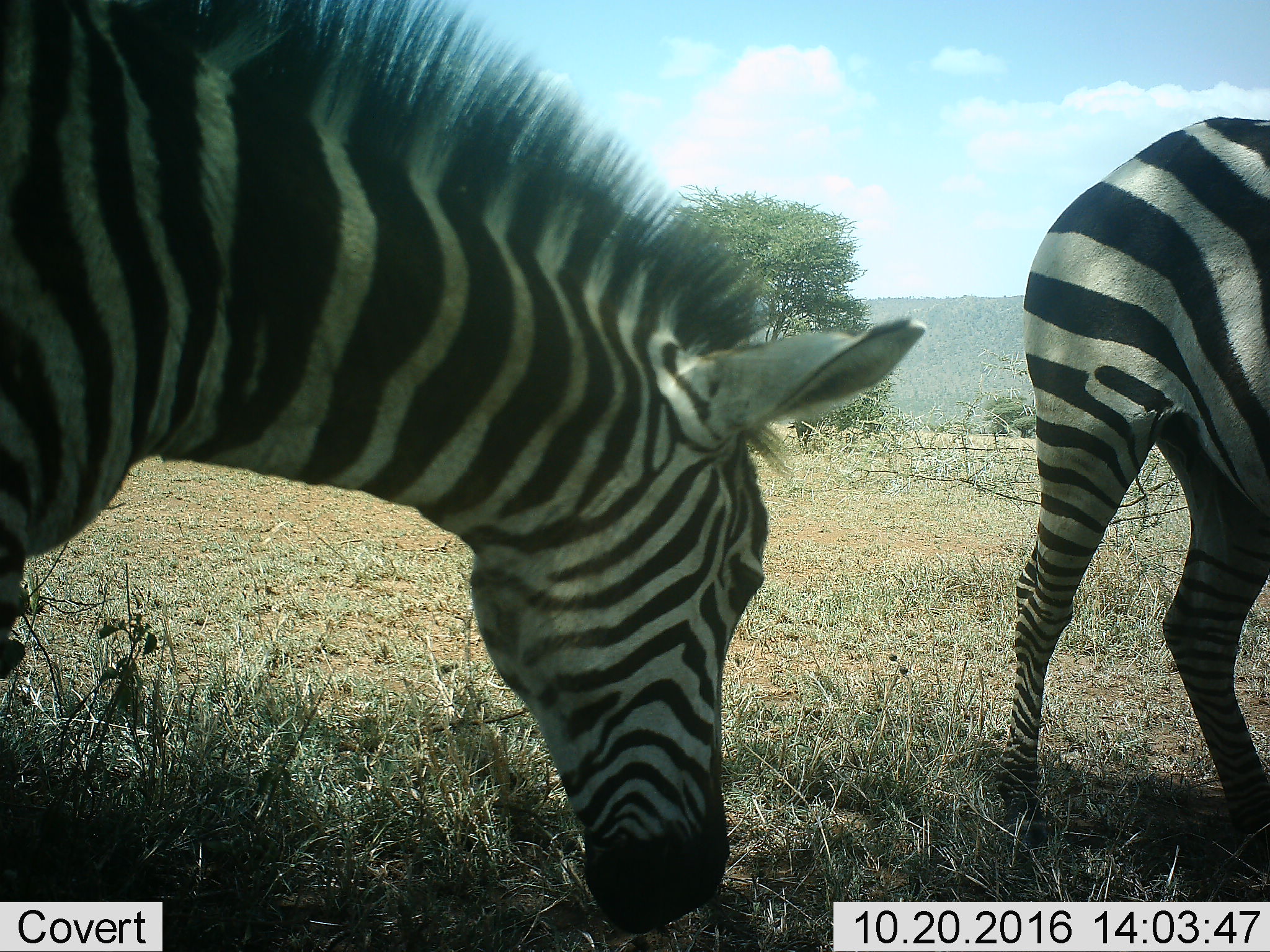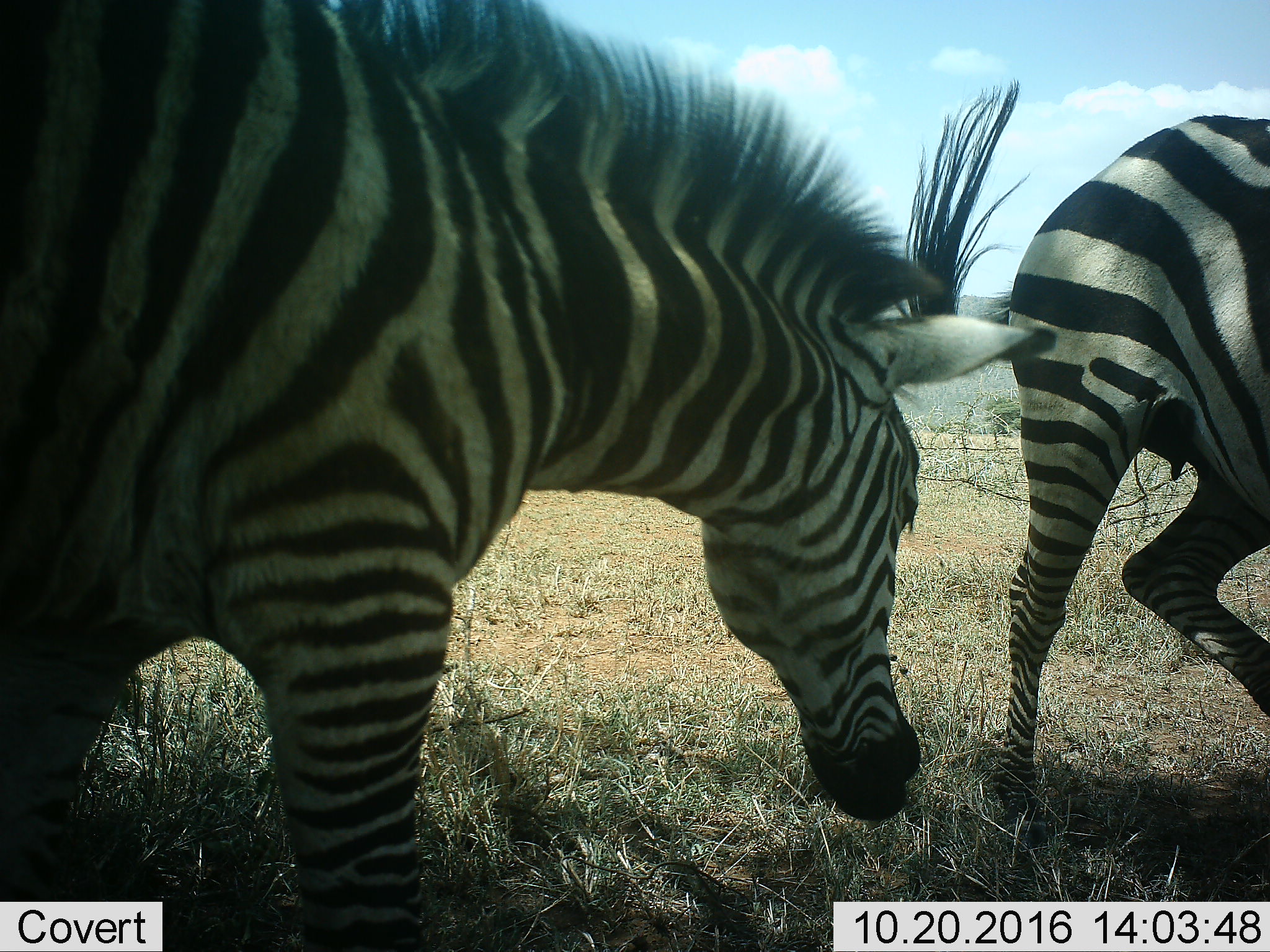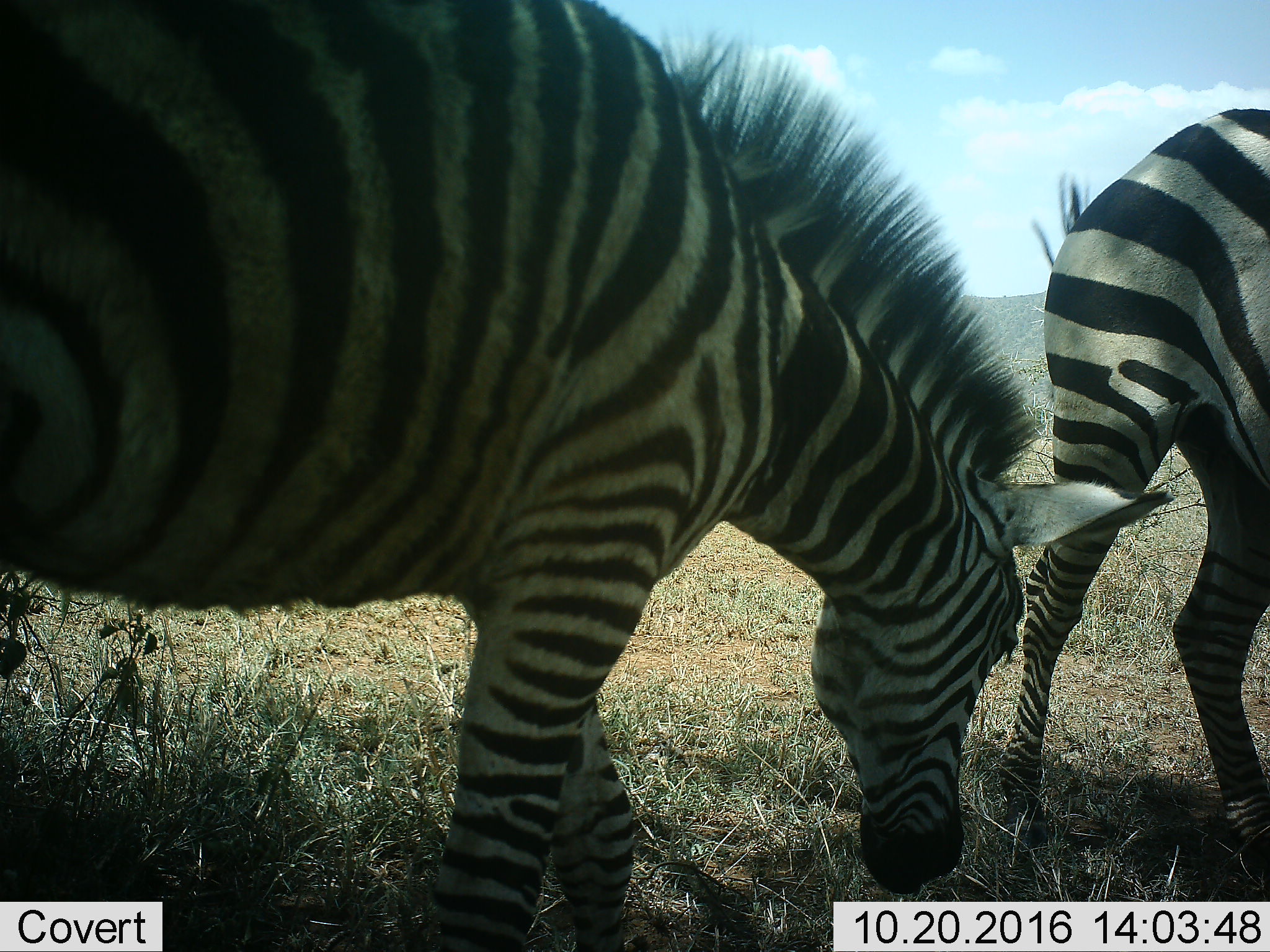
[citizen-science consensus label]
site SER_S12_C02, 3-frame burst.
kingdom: Animalia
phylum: Chordata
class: Mammalia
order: Perissodactyla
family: Equidae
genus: Equus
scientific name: Equus quagga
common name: plains zebra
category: zebraplains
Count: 2.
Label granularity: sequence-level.